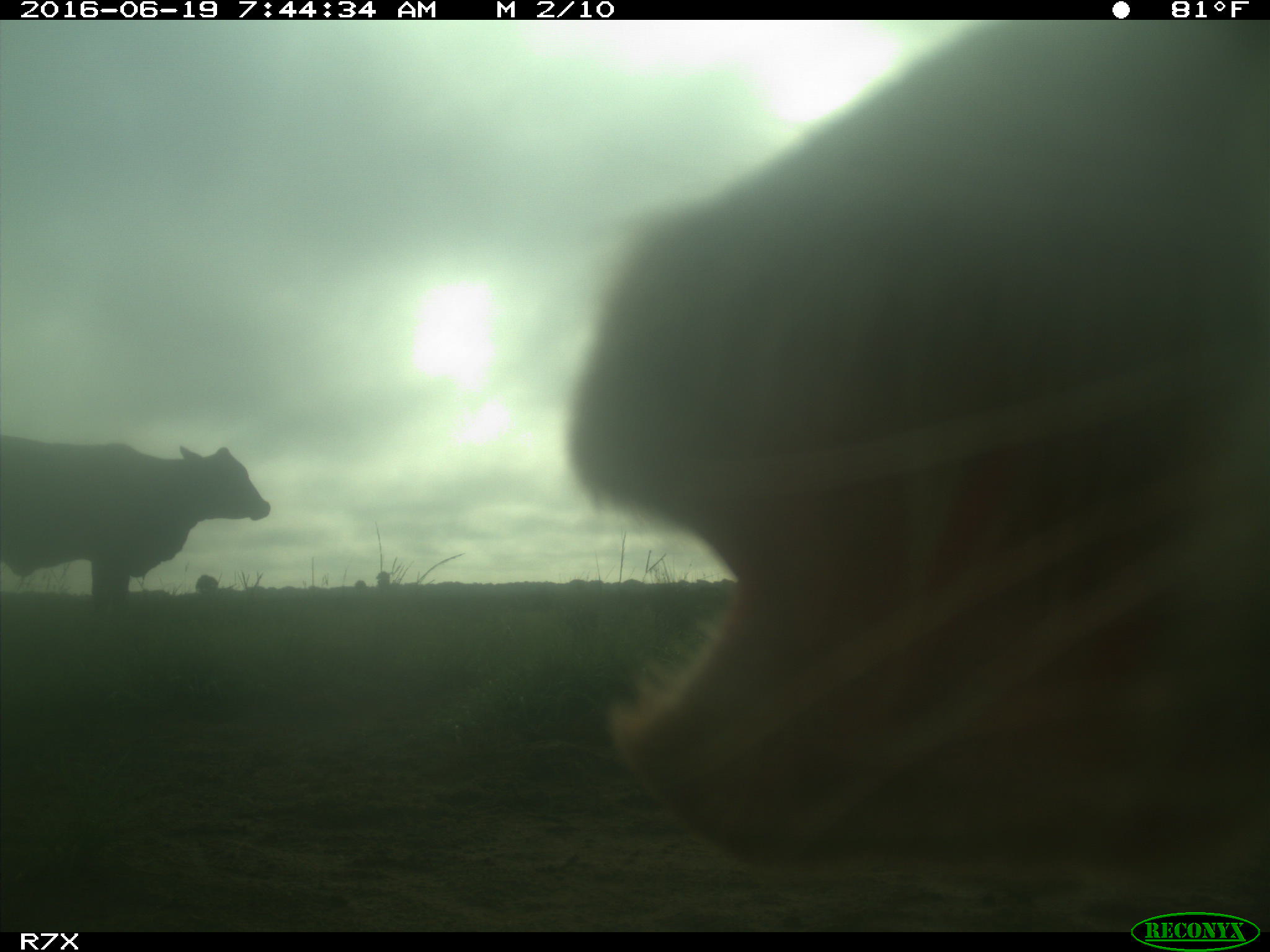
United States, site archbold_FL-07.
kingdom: Animalia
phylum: Chordata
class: Mammalia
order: Artiodactyla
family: Bovidae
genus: Bos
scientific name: Bos taurus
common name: domestic cow